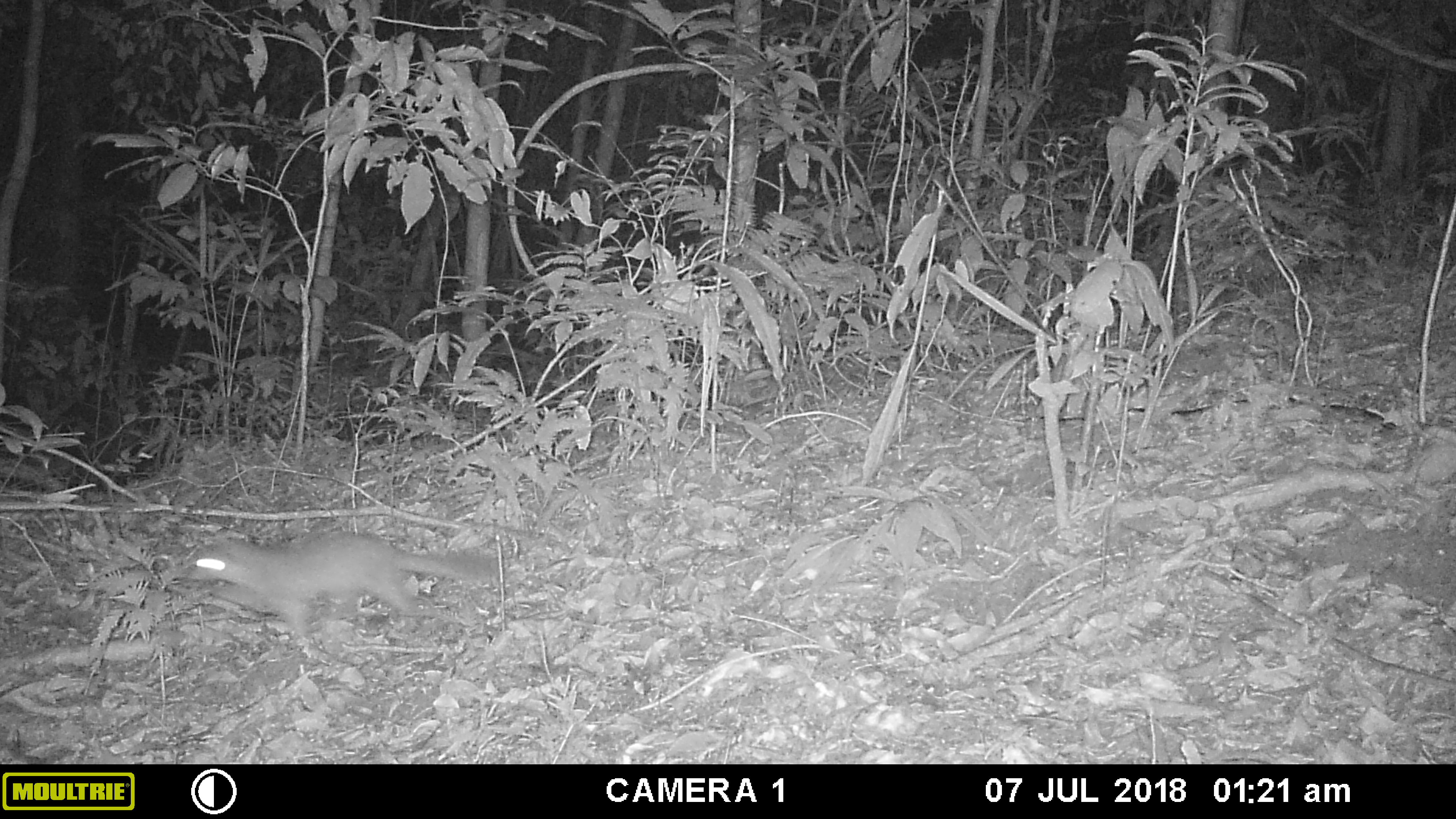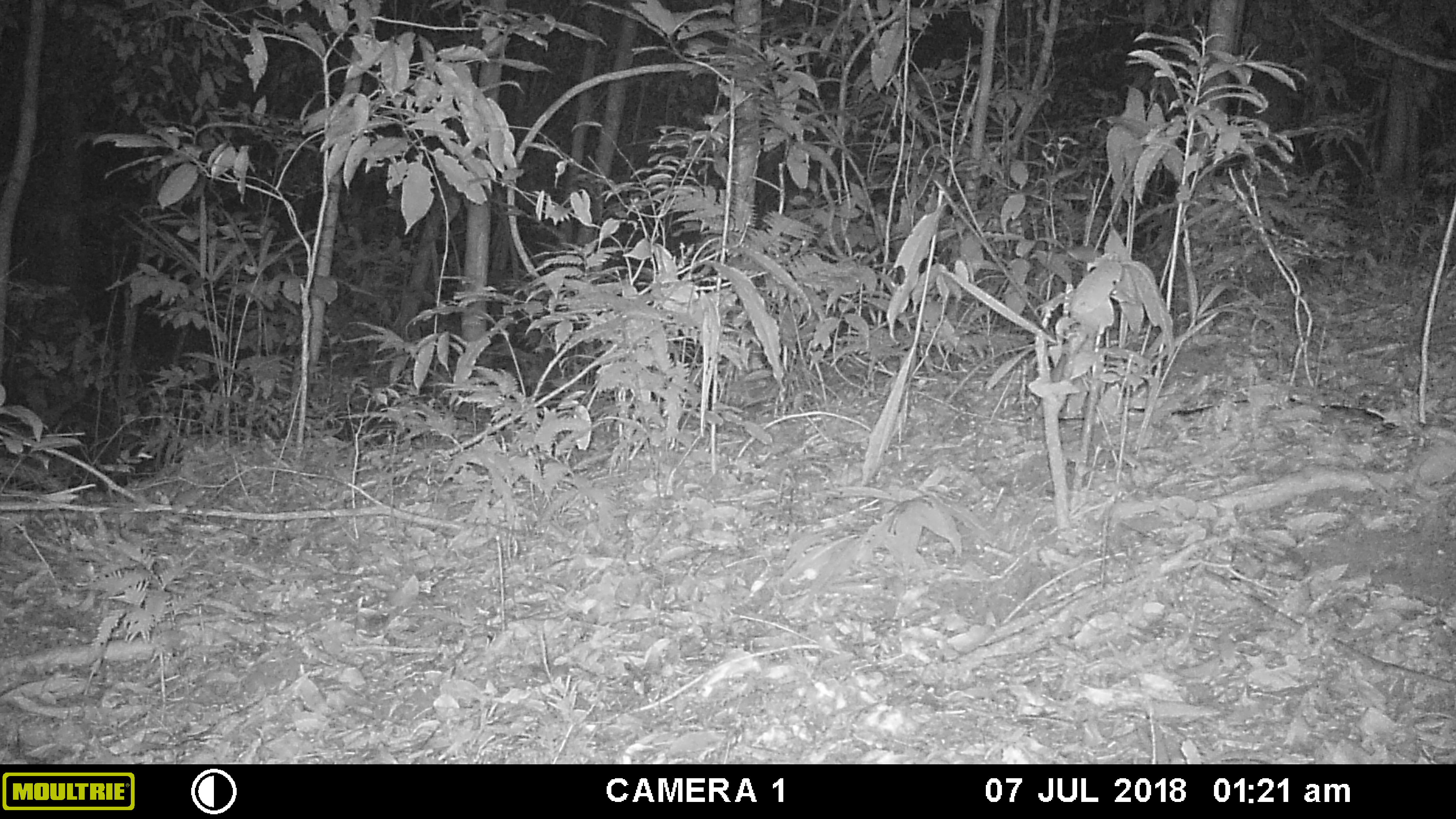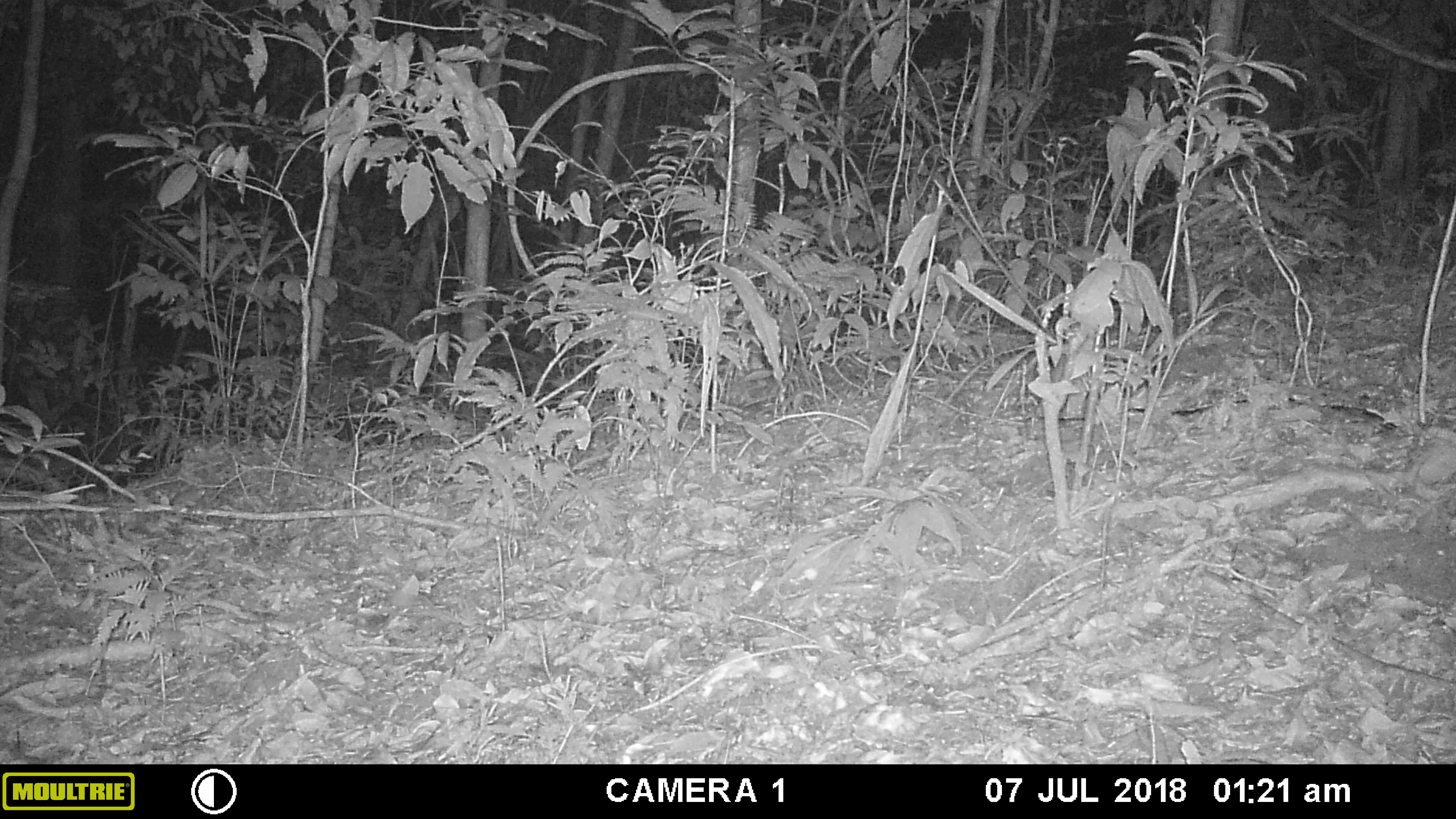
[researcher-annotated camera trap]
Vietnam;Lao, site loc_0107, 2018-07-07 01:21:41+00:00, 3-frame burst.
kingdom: Animalia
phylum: Chordata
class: Mammalia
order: Carnivora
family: Mustelidae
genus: Melogale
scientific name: Melogale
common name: ferret badger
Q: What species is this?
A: Ferret badger (Melogale).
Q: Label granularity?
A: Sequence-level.